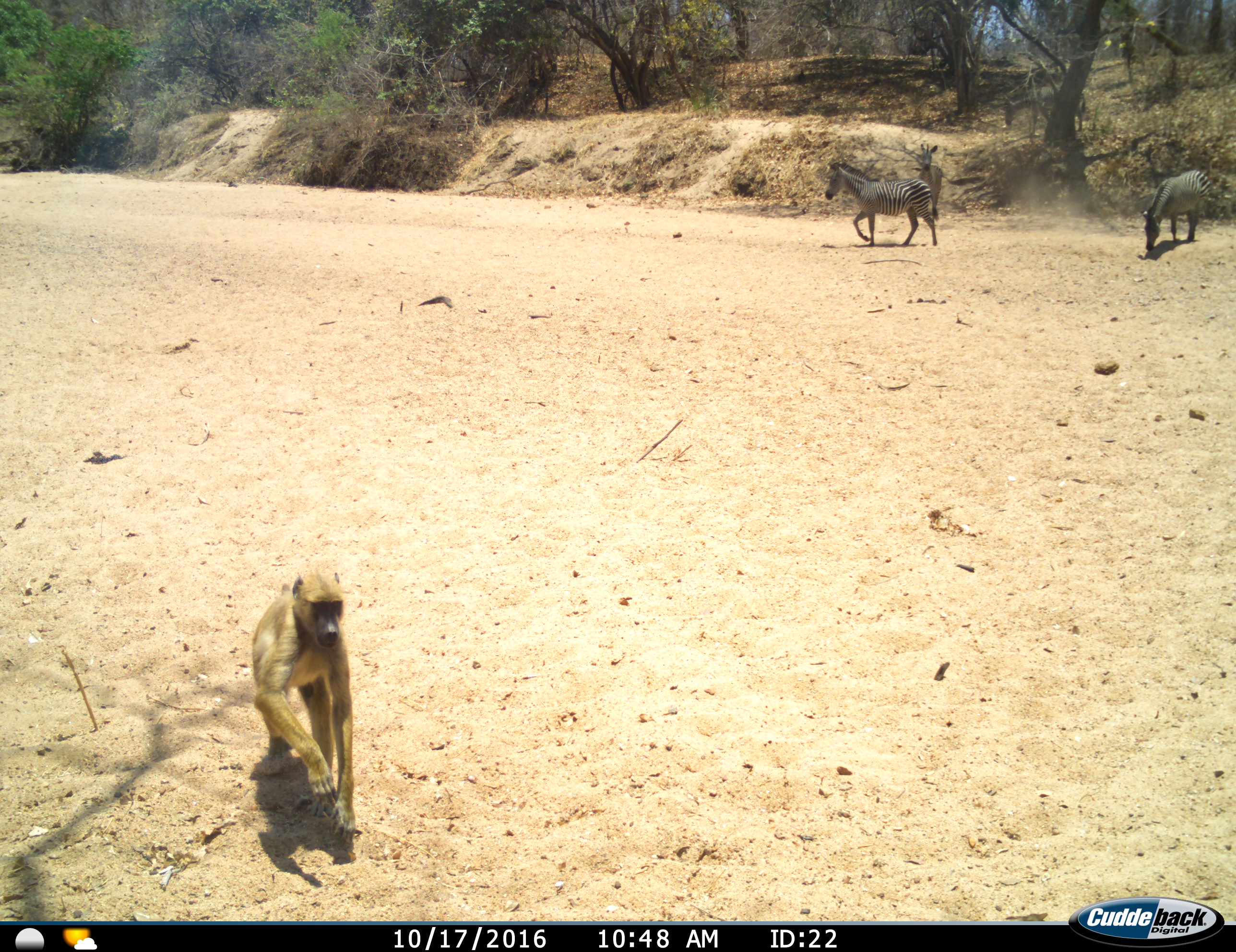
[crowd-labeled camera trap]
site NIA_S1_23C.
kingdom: Animalia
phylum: Chordata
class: Mammalia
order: Primates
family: Cercopithecidae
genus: Papio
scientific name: Papio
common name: baboon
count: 1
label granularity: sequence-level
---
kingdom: Animalia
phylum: Chordata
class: Mammalia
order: Perissodactyla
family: Equidae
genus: Equus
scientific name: Equus quagga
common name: plains zebra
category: zebraplains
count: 3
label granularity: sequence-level